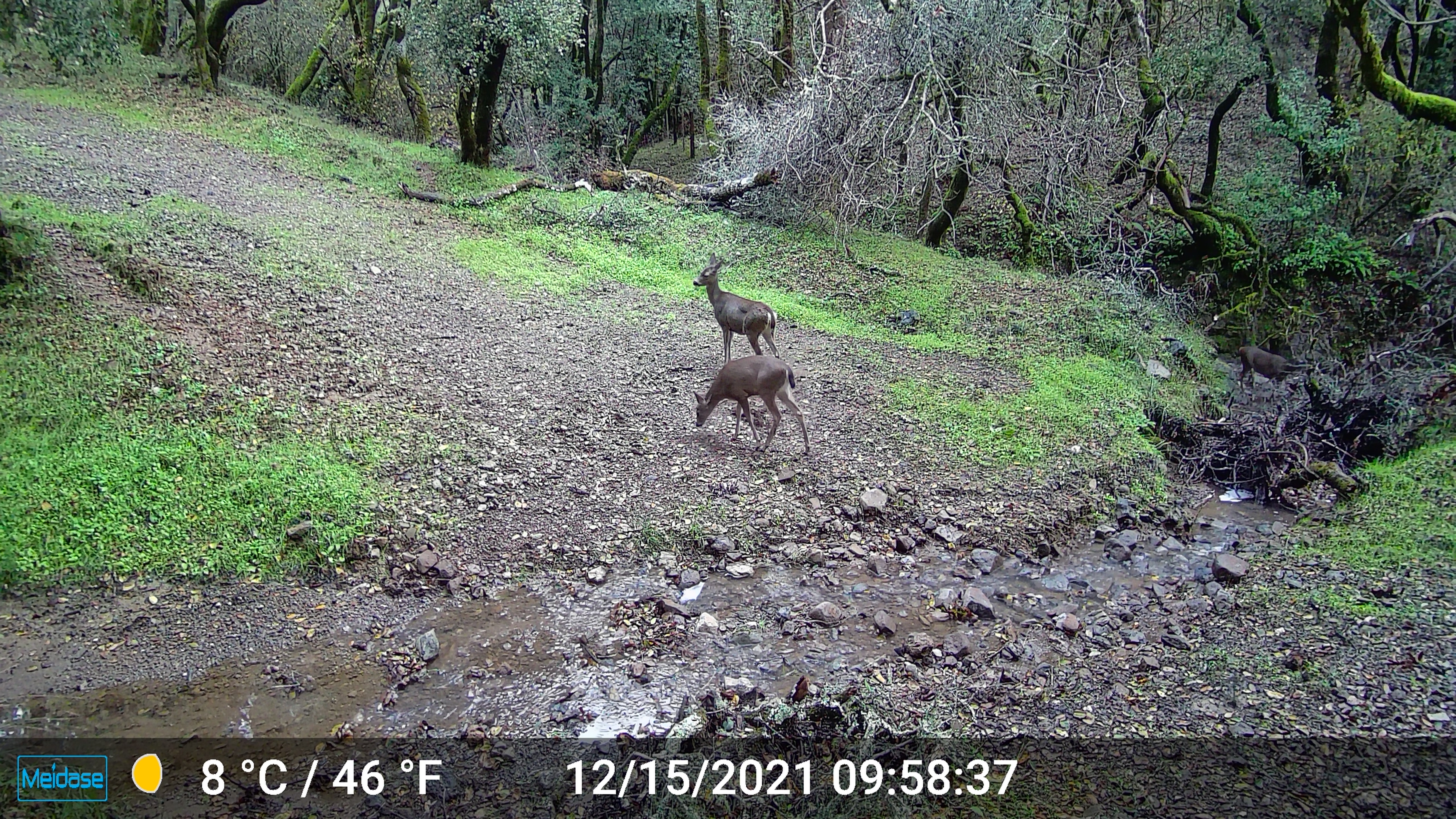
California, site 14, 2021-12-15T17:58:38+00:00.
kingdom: Animalia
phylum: Chordata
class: Mammalia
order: Artiodactyla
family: Cervidae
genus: Odocoileus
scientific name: Odocoileus hemionus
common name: mule deer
Mule deer (Odocoileus hemionus).